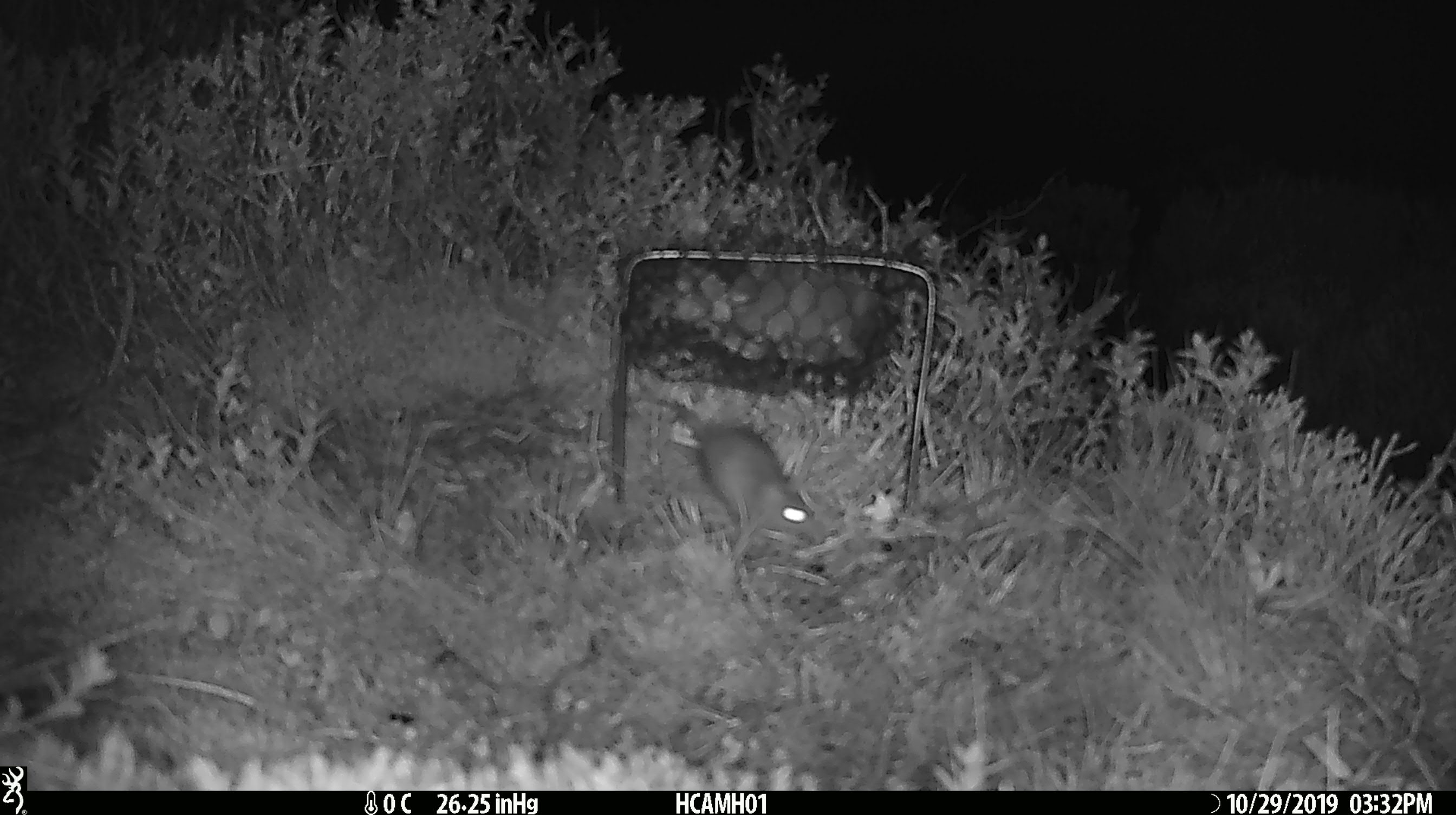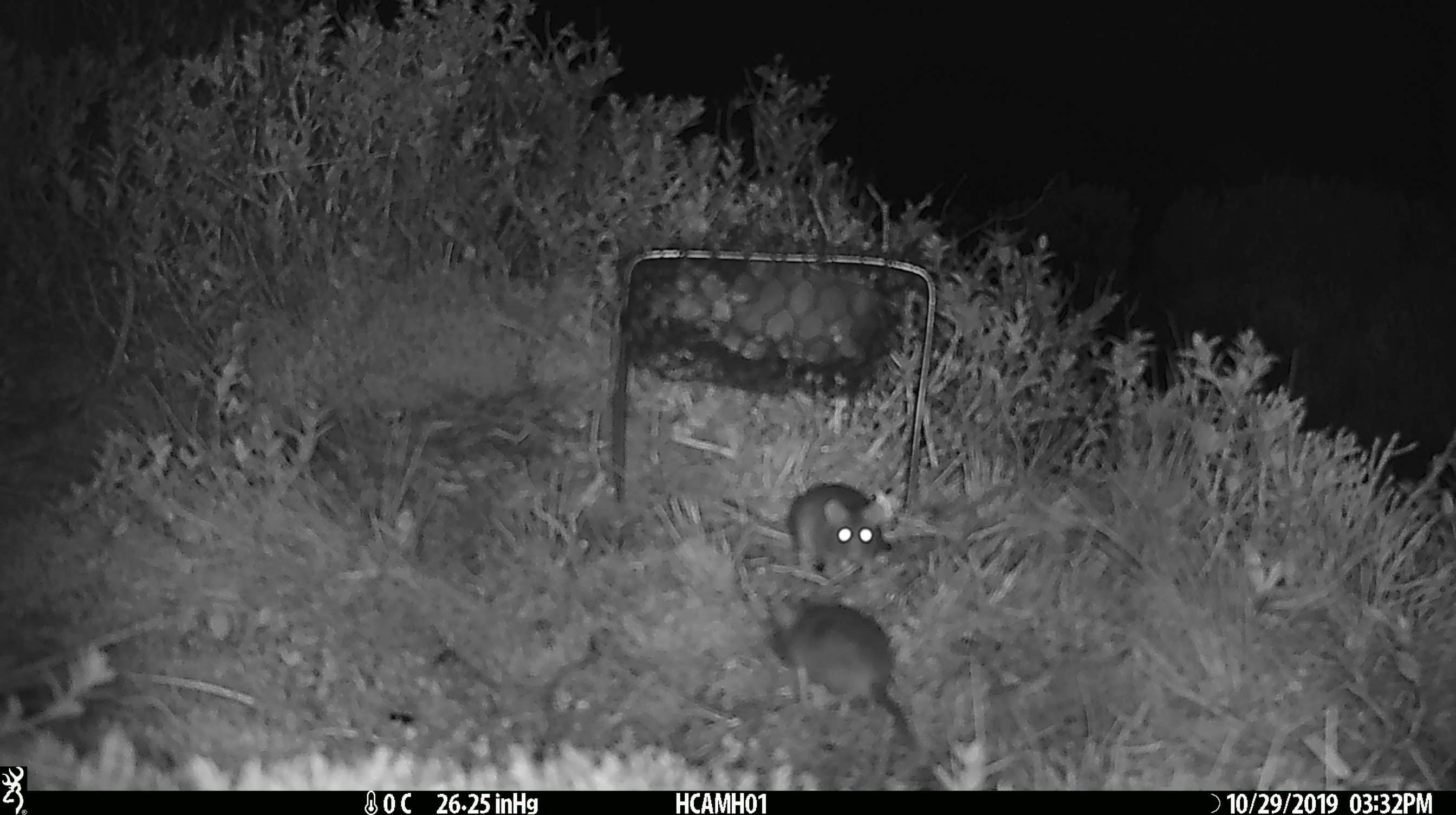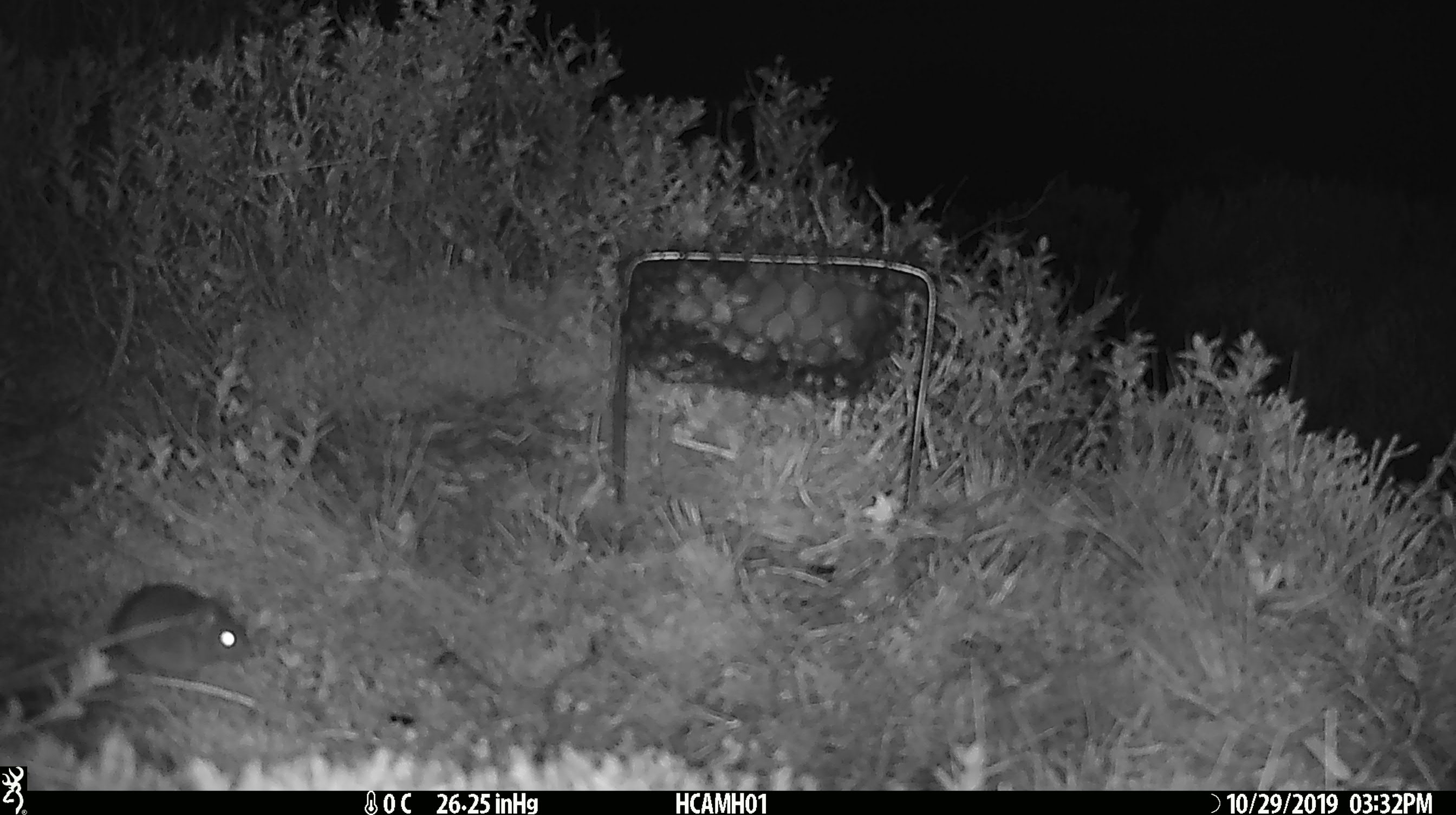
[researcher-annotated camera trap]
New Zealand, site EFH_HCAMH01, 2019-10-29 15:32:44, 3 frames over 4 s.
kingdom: Animalia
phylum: Chordata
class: Mammalia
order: Rodentia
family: Muridae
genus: Mus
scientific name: Mus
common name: mouse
Mouse (Mus).